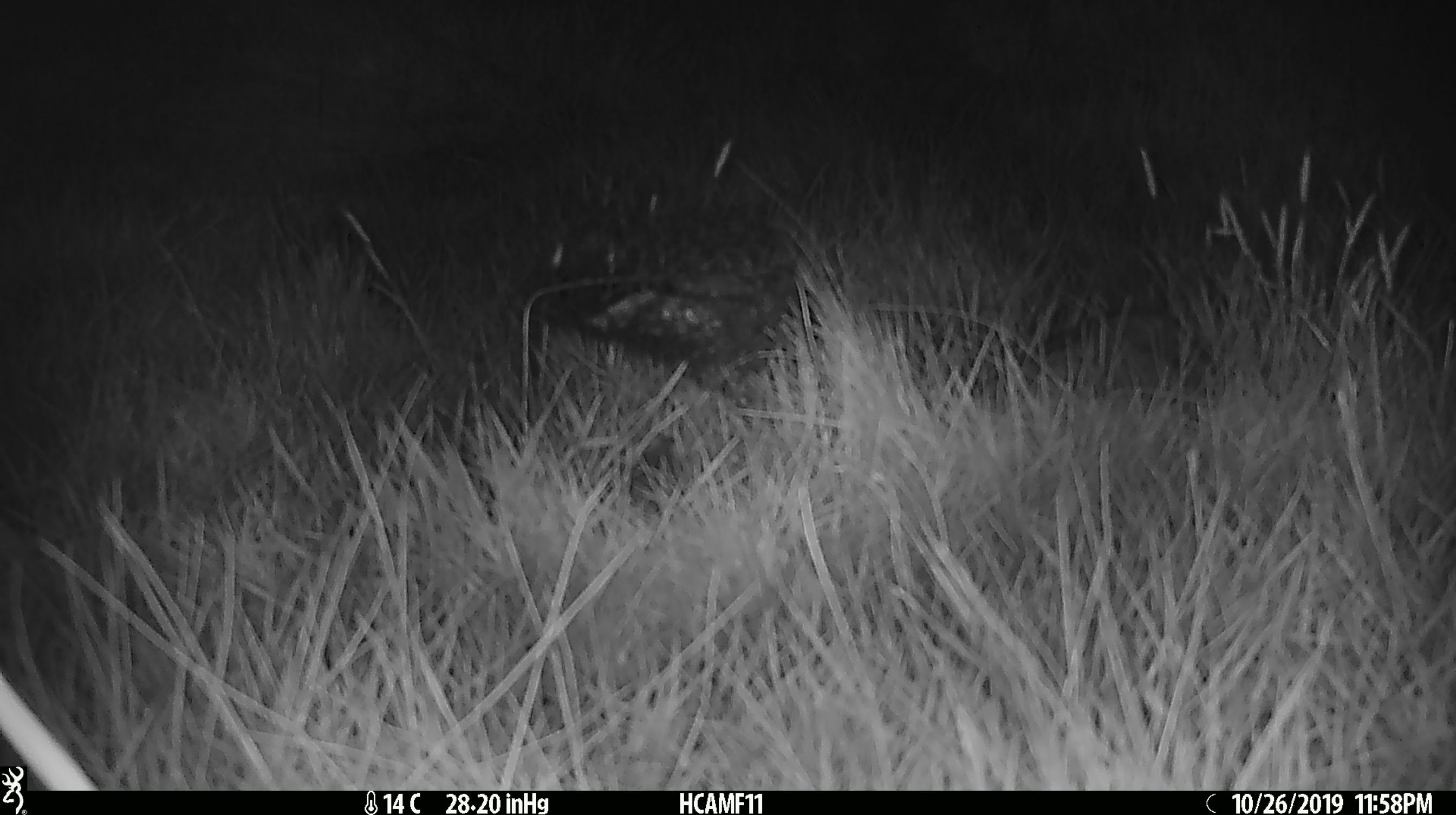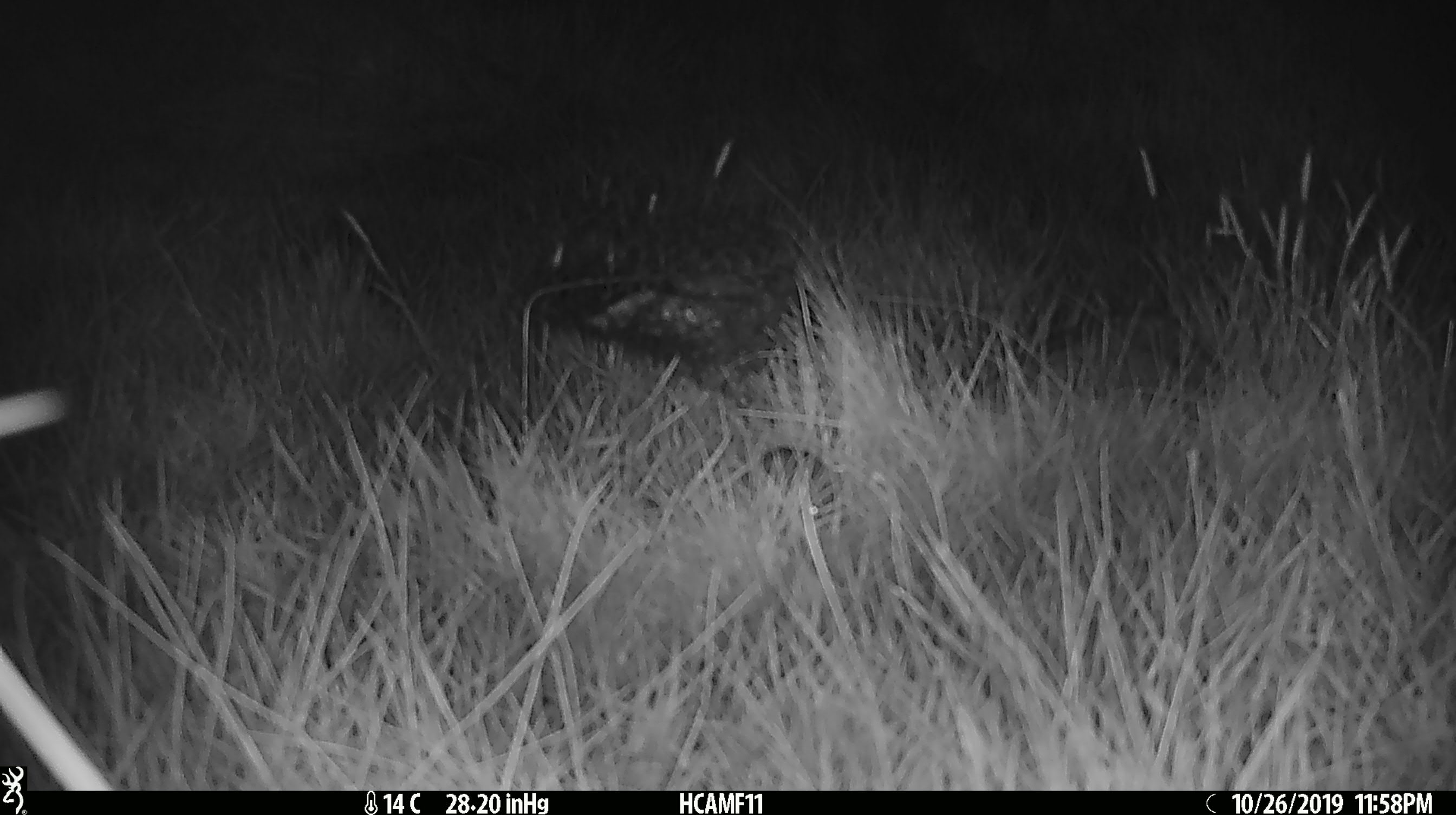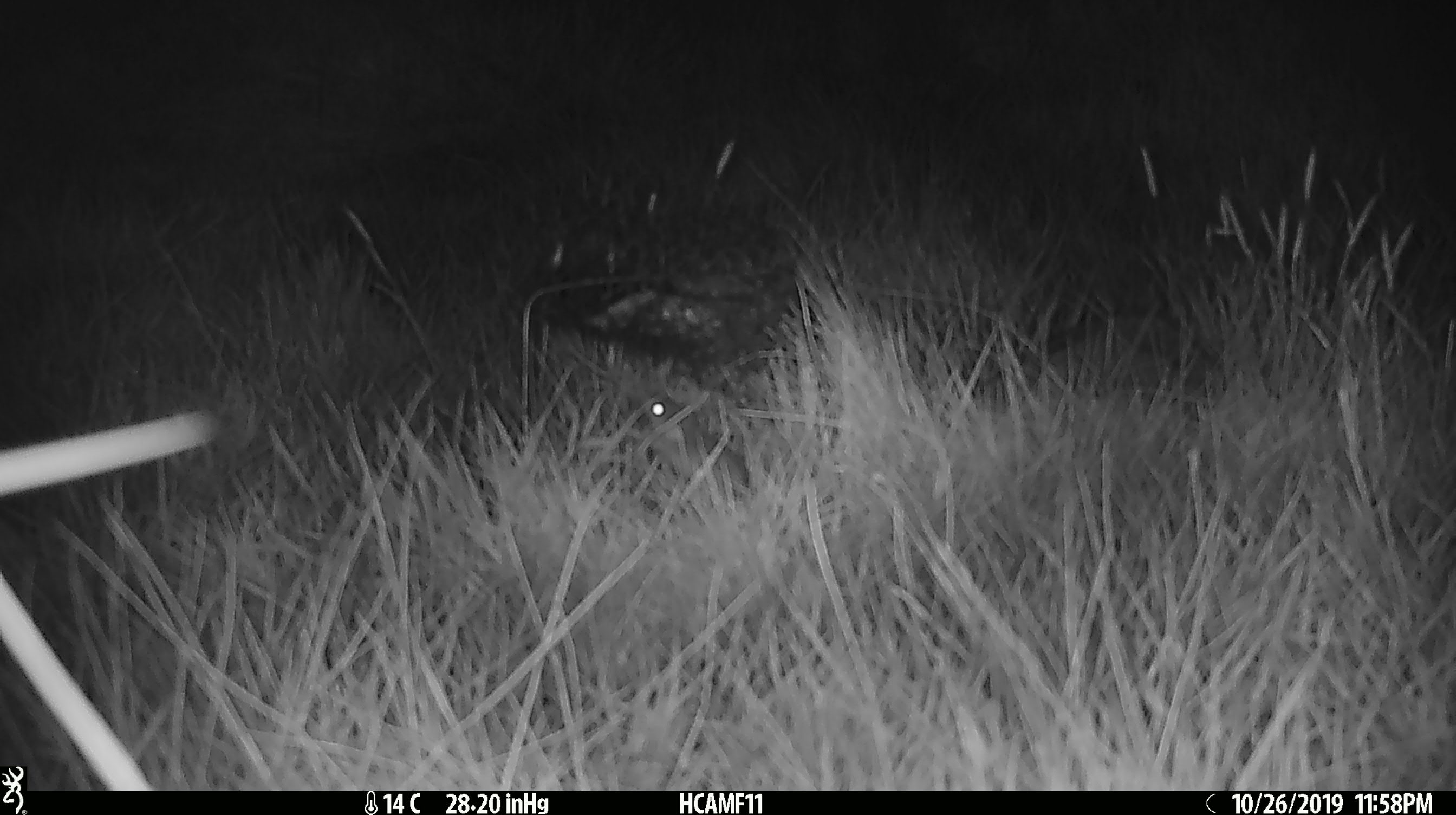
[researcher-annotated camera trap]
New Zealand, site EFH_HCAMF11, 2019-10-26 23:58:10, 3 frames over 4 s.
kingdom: Animalia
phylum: Chordata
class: Mammalia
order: Rodentia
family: Muridae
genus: Mus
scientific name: Mus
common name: mouse